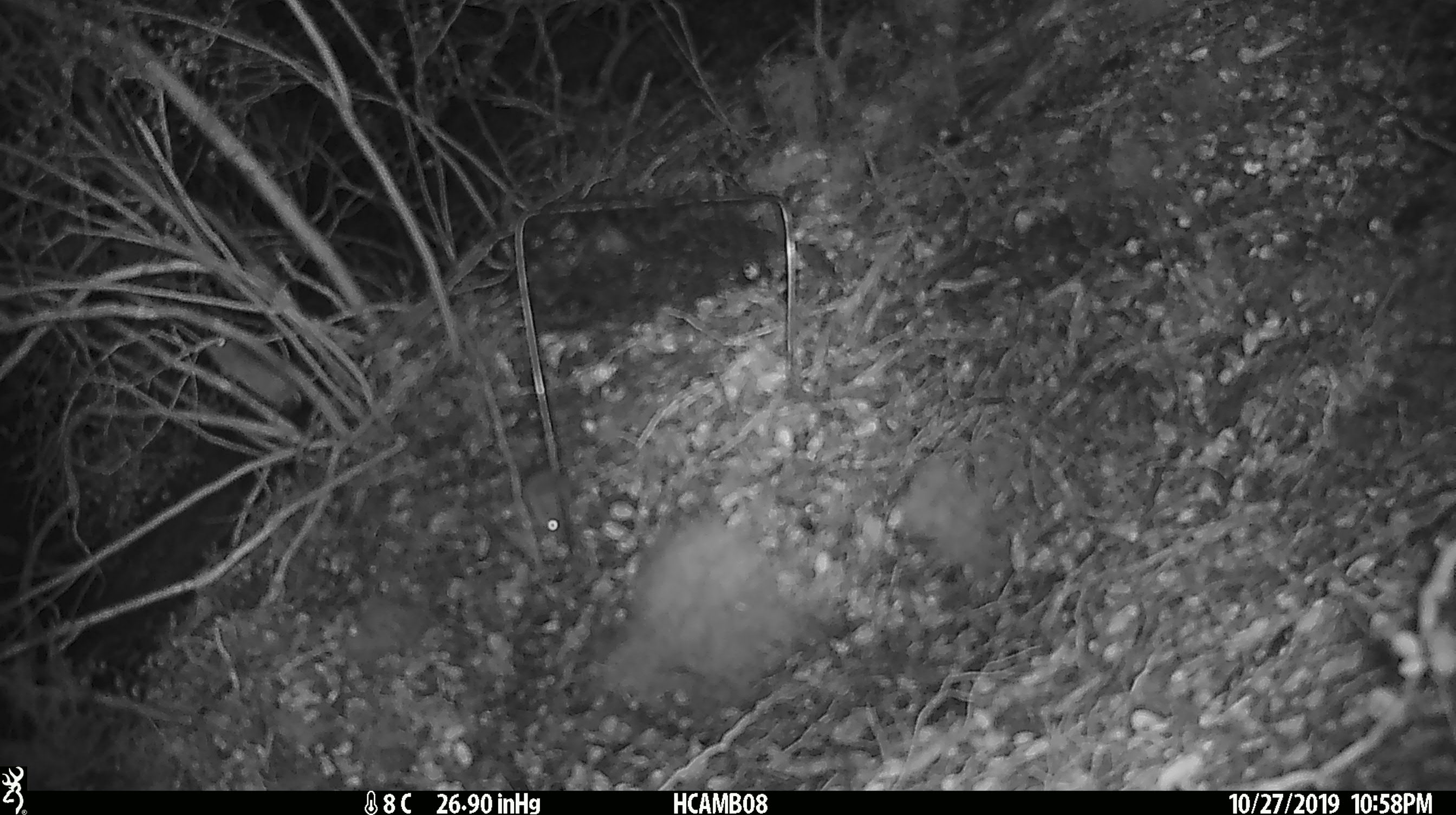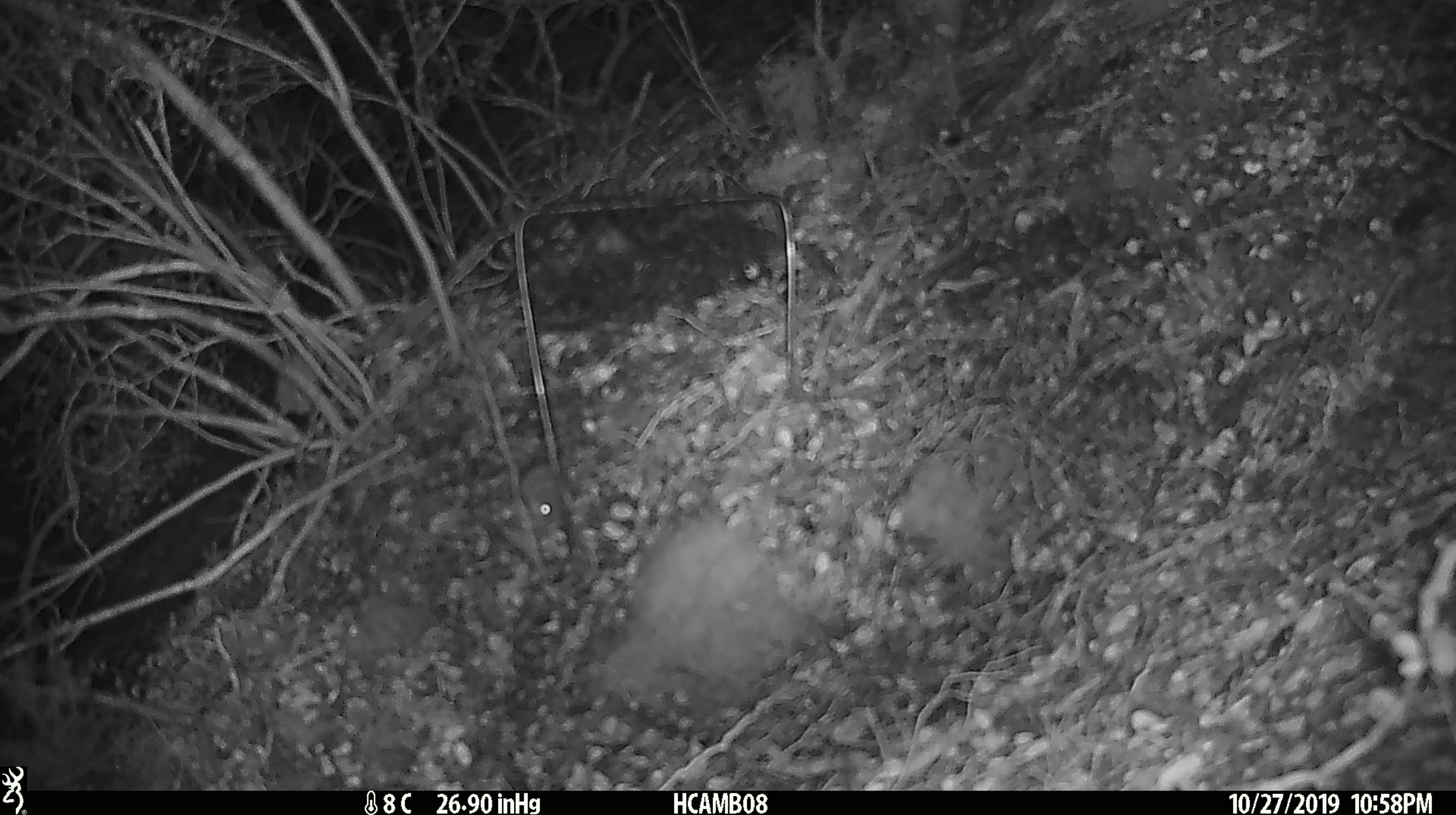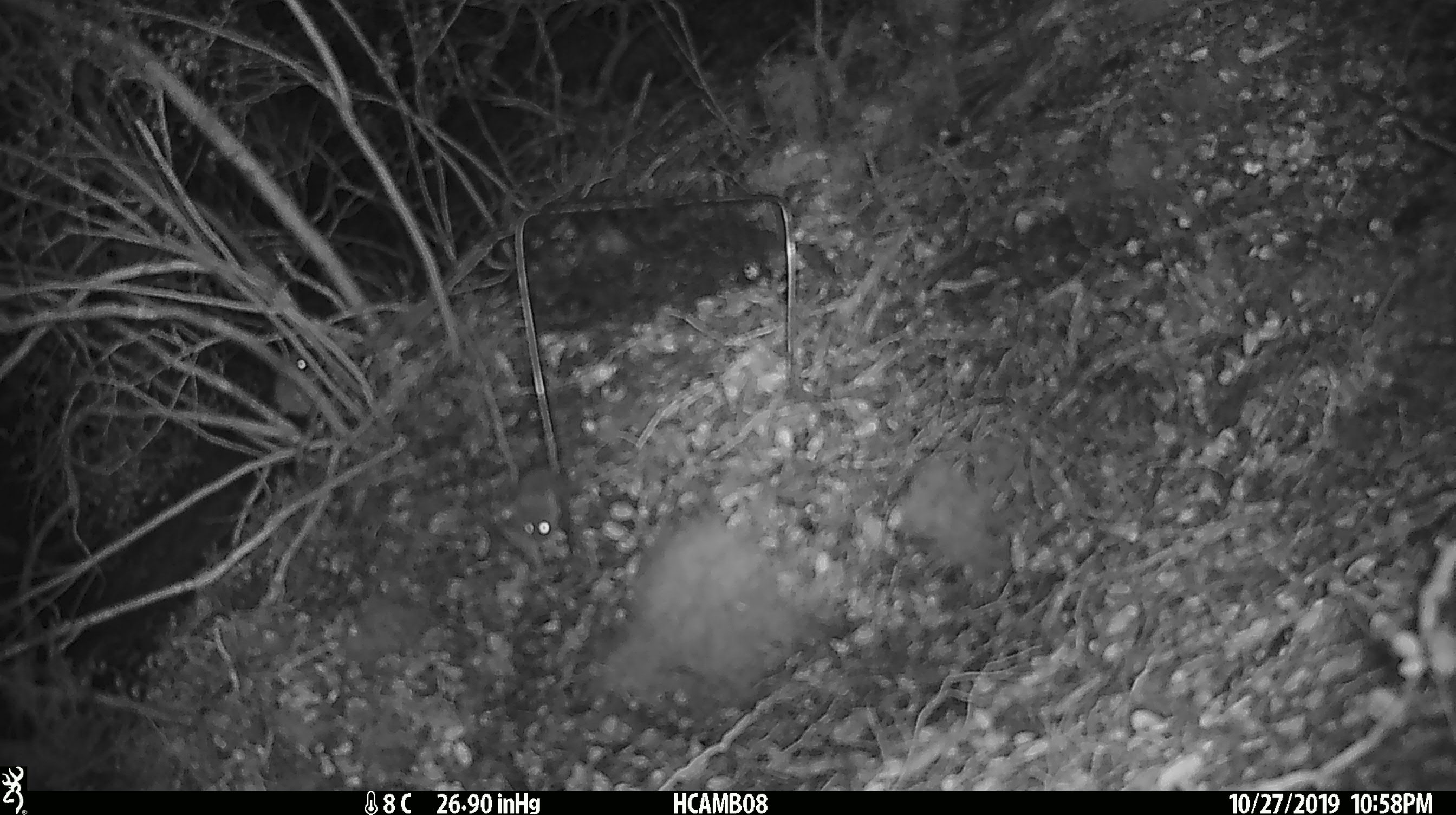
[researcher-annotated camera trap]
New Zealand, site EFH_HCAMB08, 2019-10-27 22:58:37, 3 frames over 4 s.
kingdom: Animalia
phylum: Chordata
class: Mammalia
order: Rodentia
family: Muridae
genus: Mus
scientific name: Mus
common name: mouse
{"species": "mouse (Mus)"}